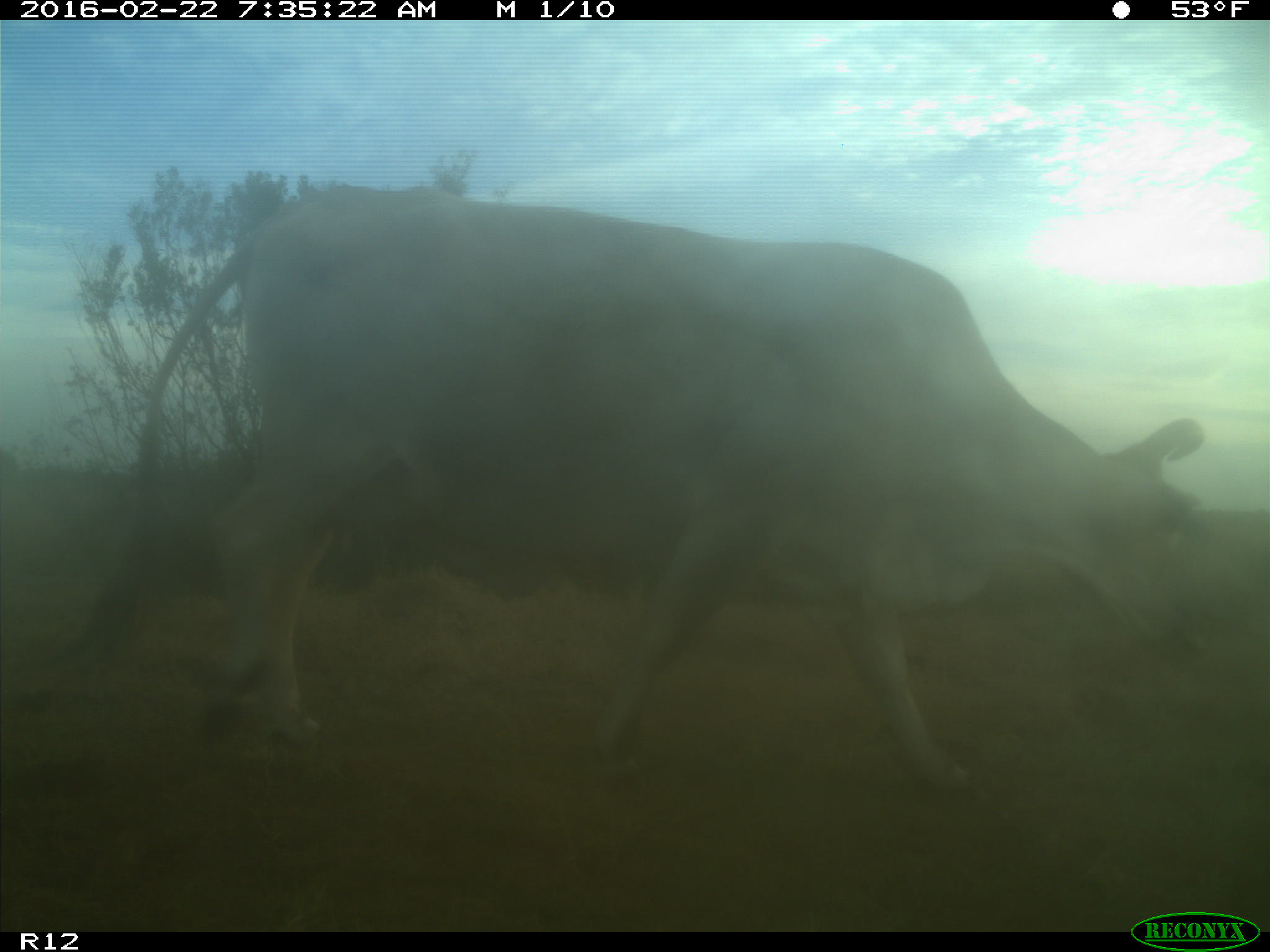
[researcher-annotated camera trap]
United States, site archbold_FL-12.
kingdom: Animalia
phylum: Chordata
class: Mammalia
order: Artiodactyla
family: Bovidae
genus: Bos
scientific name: Bos taurus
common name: domestic cow